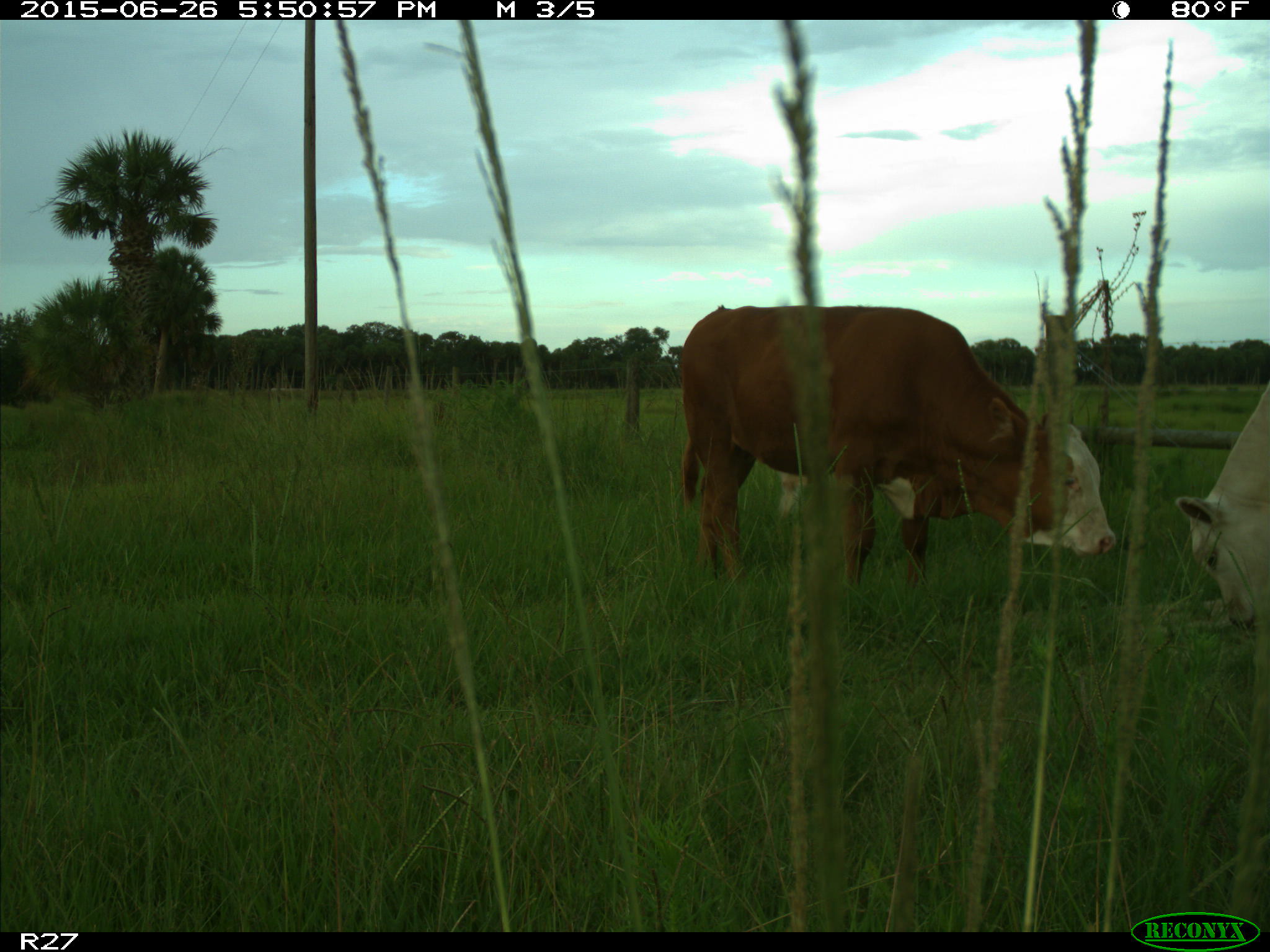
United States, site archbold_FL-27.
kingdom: Animalia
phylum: Chordata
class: Mammalia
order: Artiodactyla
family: Bovidae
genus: Bos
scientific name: Bos taurus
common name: domestic cow